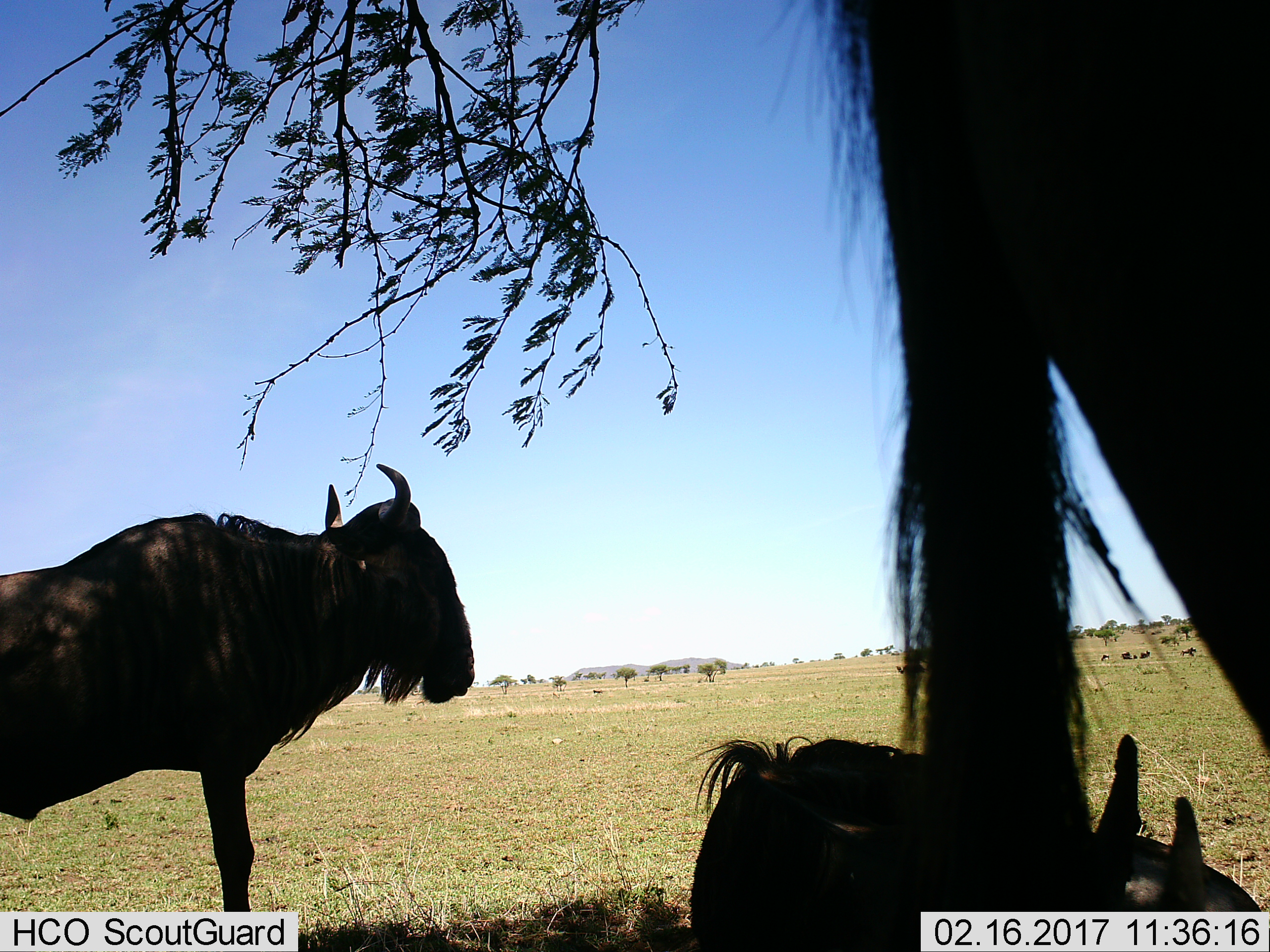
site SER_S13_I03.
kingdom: Animalia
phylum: Chordata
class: Mammalia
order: Artiodactyla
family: Bovidae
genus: Connochaetes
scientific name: Connochaetes taurinus taurinus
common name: blue wildebeest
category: wildebeestblue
Wildebeestblue (blue wildebeest) (Connochaetes taurinus taurinus), count 3. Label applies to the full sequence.